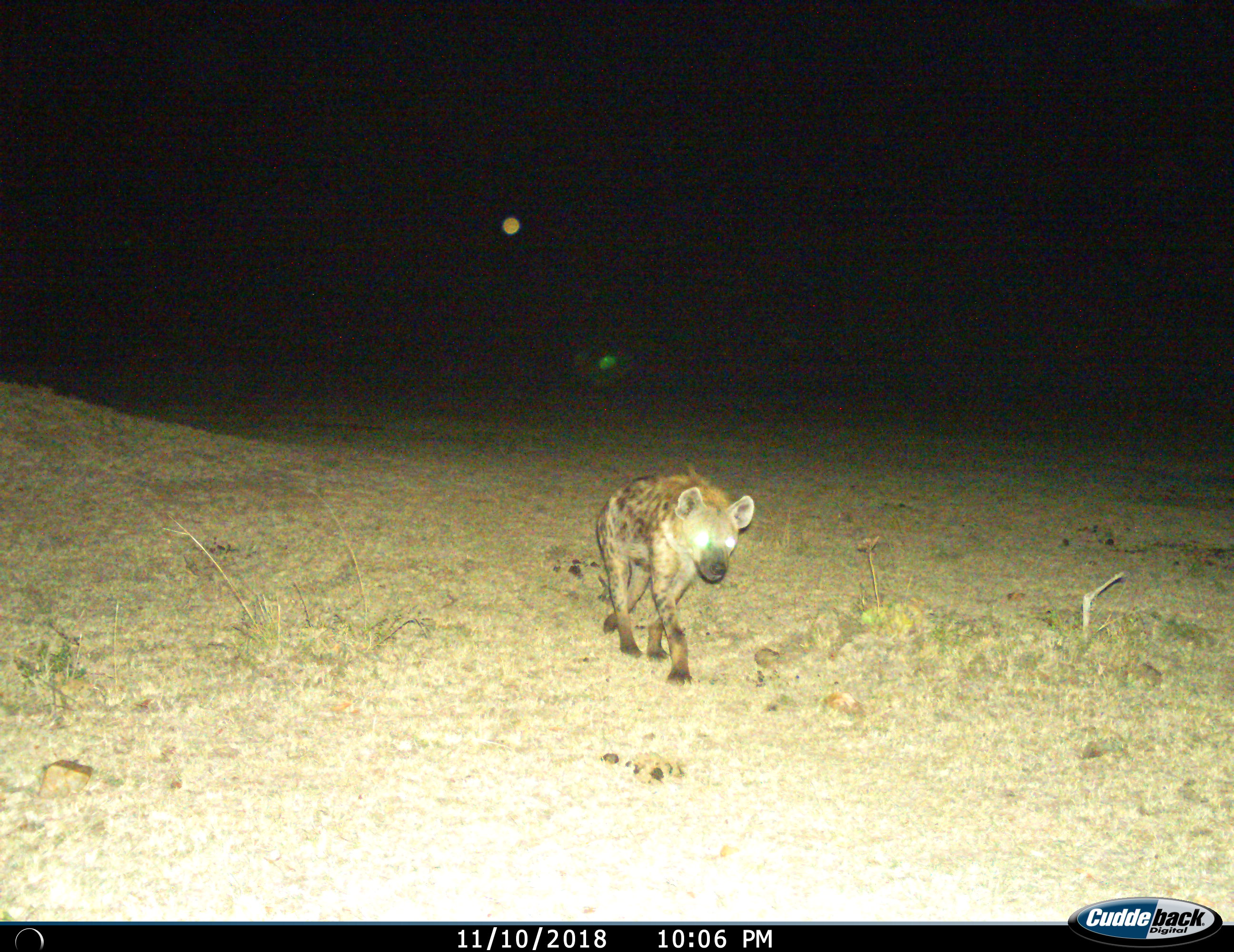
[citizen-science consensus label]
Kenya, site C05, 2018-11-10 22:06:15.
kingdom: Animalia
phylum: Chordata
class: Mammalia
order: Carnivora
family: Hyaenidae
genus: Crocuta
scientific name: Crocuta crocuta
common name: spotted hyena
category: hyenaspotted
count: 1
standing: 0%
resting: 0%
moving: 100%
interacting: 0%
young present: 0%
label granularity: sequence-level